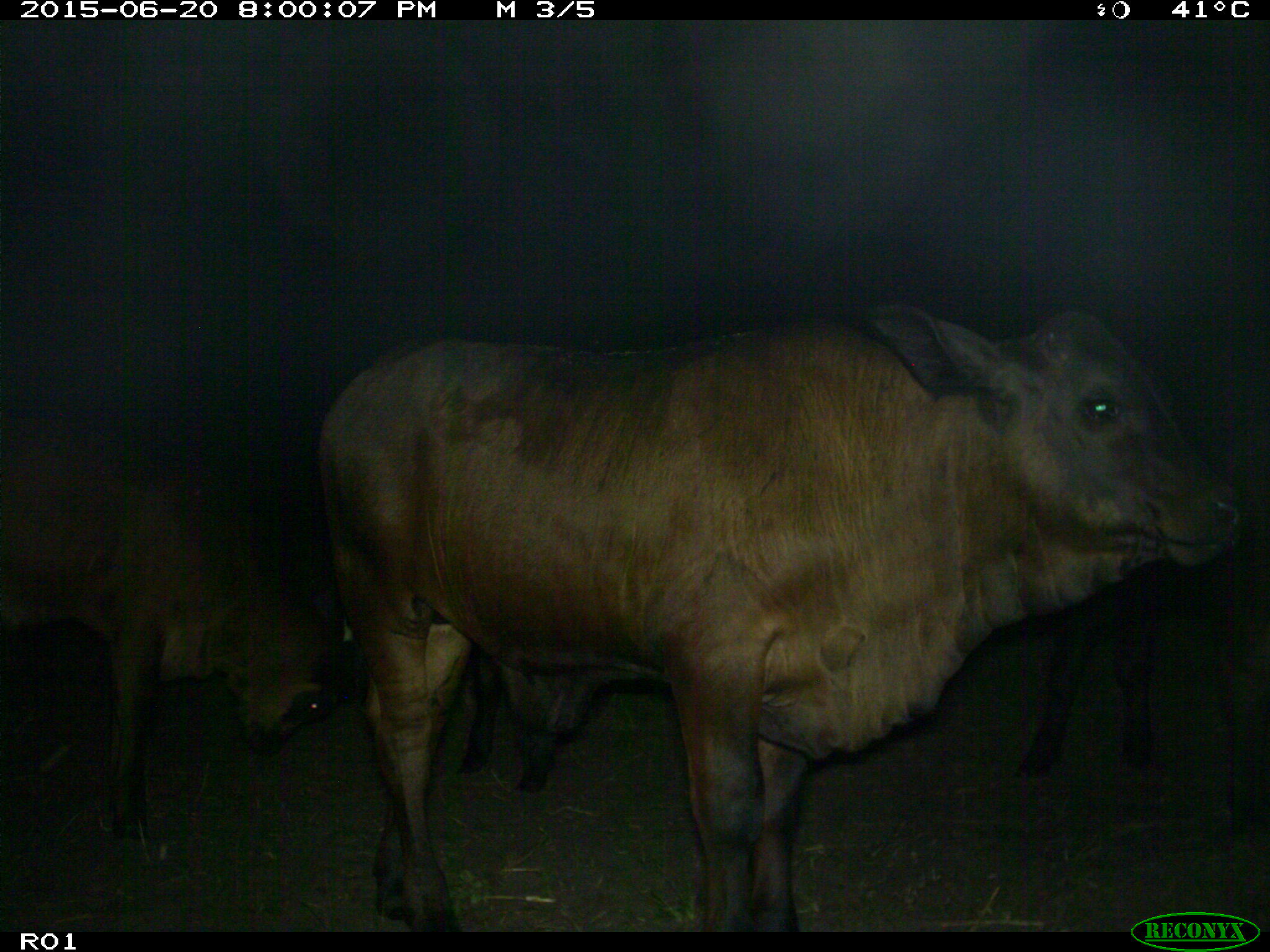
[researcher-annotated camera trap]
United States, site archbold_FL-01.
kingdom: Animalia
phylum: Chordata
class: Mammalia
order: Artiodactyla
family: Bovidae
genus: Bos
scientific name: Bos taurus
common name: domestic cow